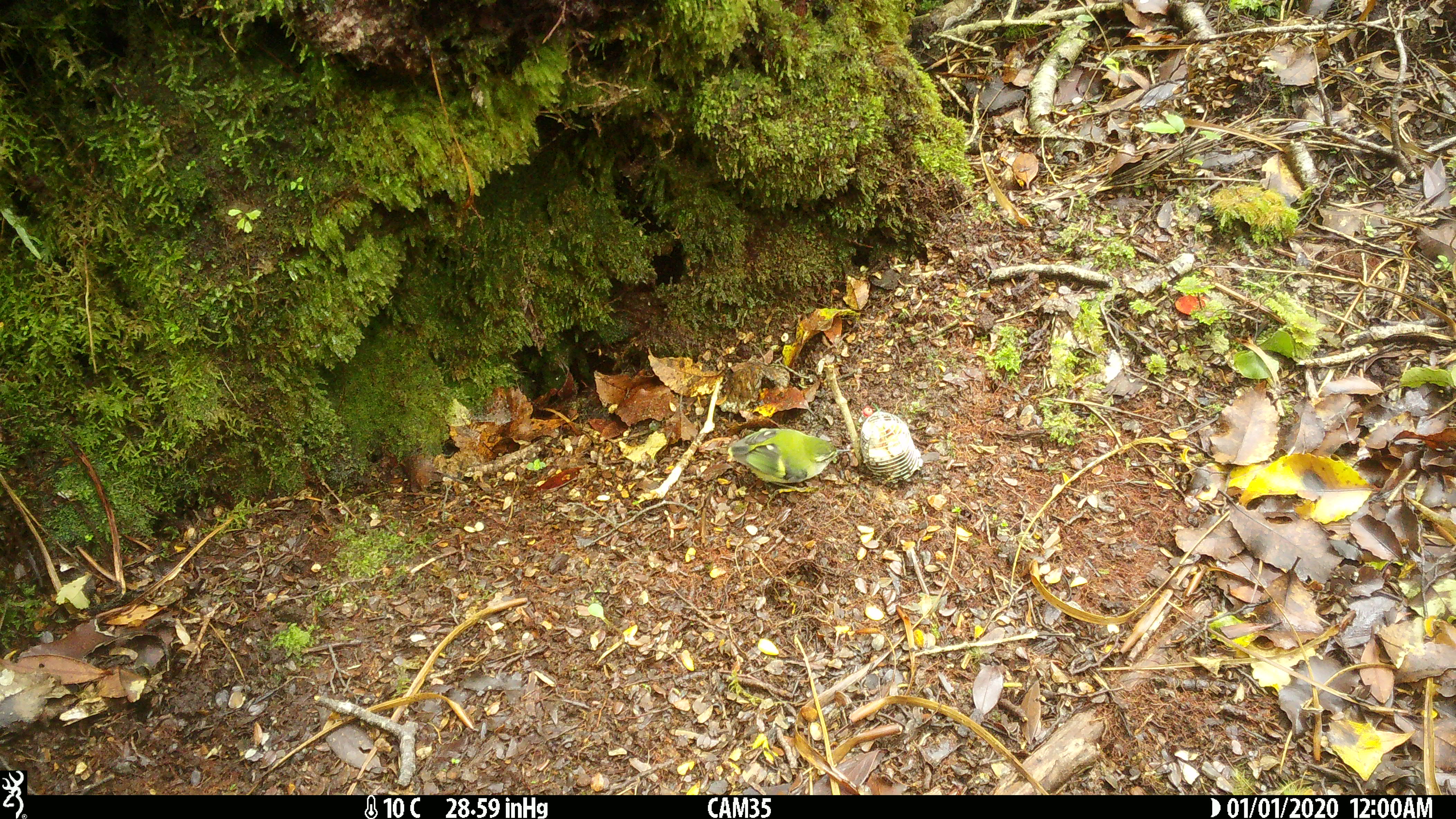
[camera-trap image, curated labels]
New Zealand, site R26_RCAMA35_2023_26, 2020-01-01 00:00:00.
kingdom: Animalia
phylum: Chordata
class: Aves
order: Passeriformes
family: Acanthisittidae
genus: Acanthisitta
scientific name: Acanthisitta chloris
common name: rifleman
Rifleman (Acanthisitta chloris).